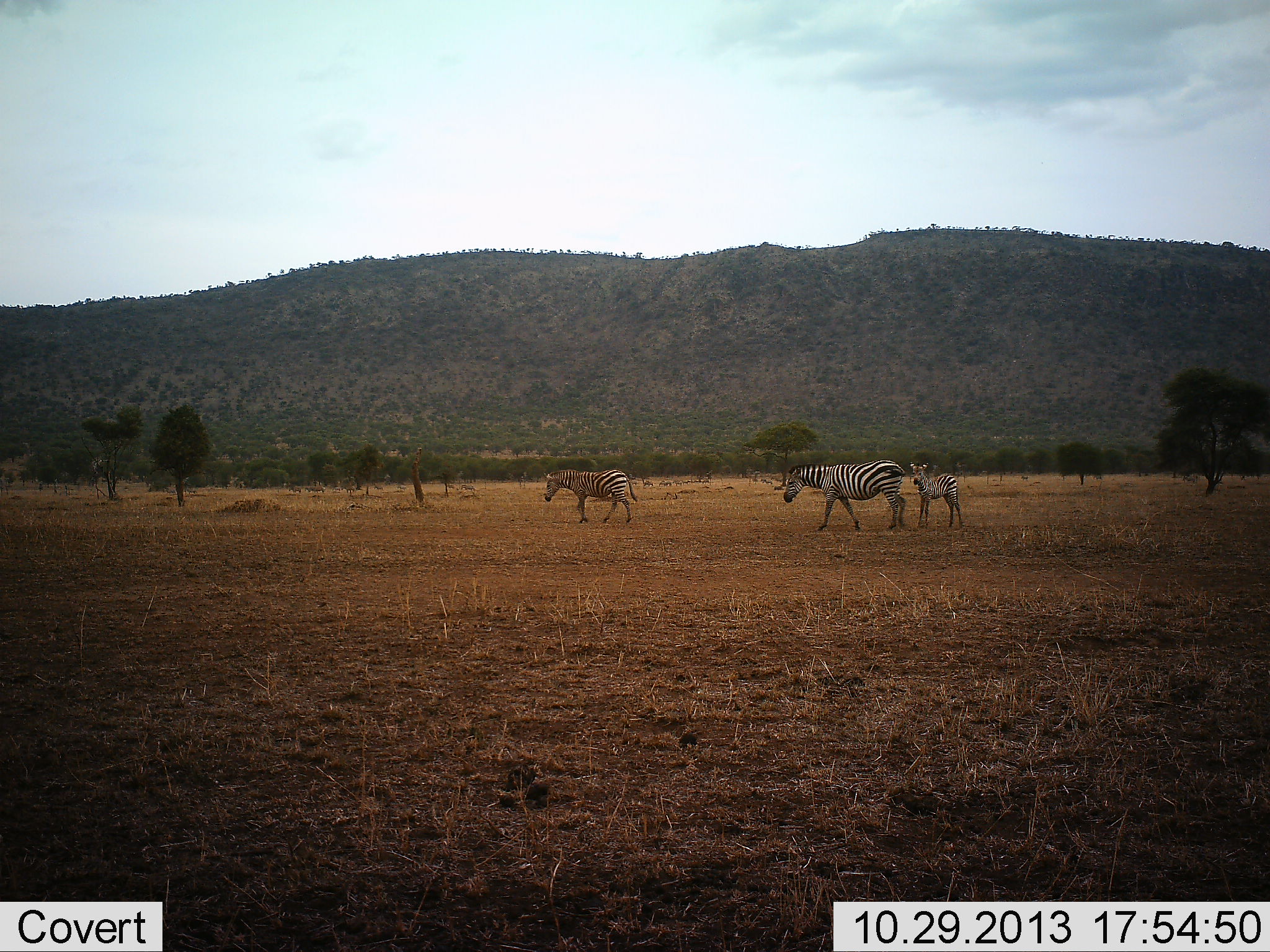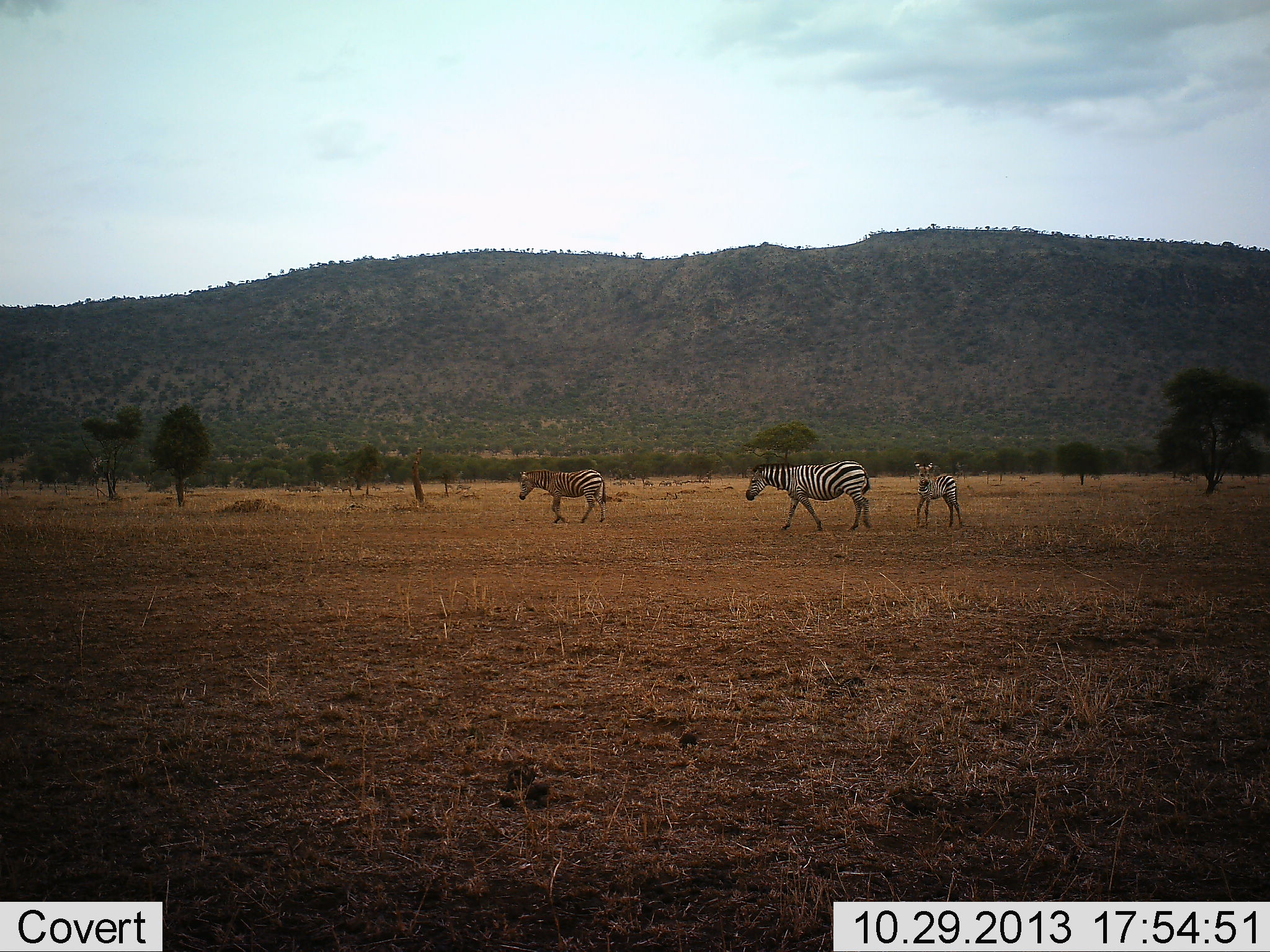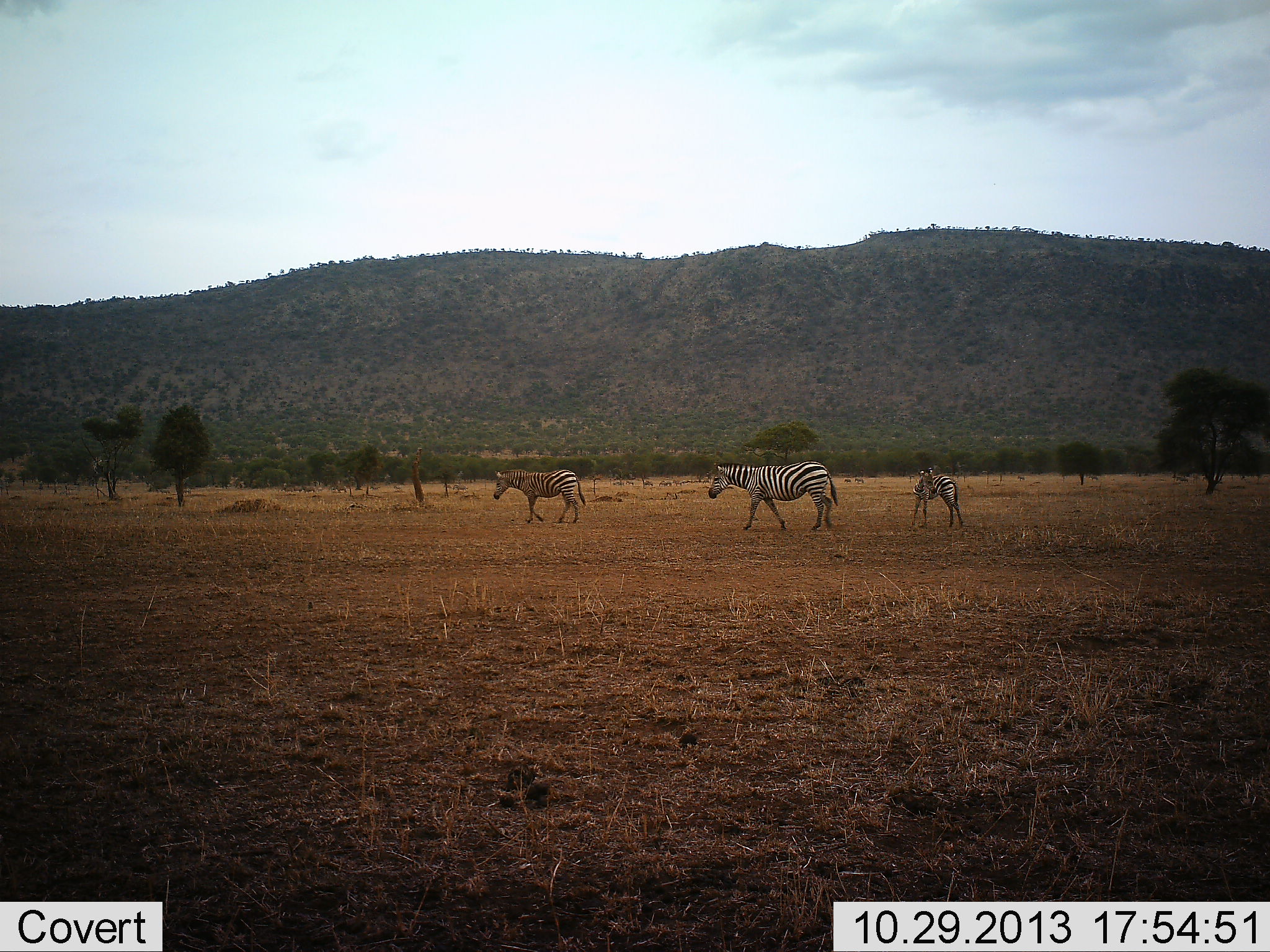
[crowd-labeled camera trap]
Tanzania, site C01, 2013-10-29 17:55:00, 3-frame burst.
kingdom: Animalia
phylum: Chordata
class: Mammalia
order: Perissodactyla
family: Equidae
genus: Equus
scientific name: Equus quagga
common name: plains zebra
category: zebra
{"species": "zebra (plains zebra) (Equus quagga)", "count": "3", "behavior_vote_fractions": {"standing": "10%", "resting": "0%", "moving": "100%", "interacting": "0%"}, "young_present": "70%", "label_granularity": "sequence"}